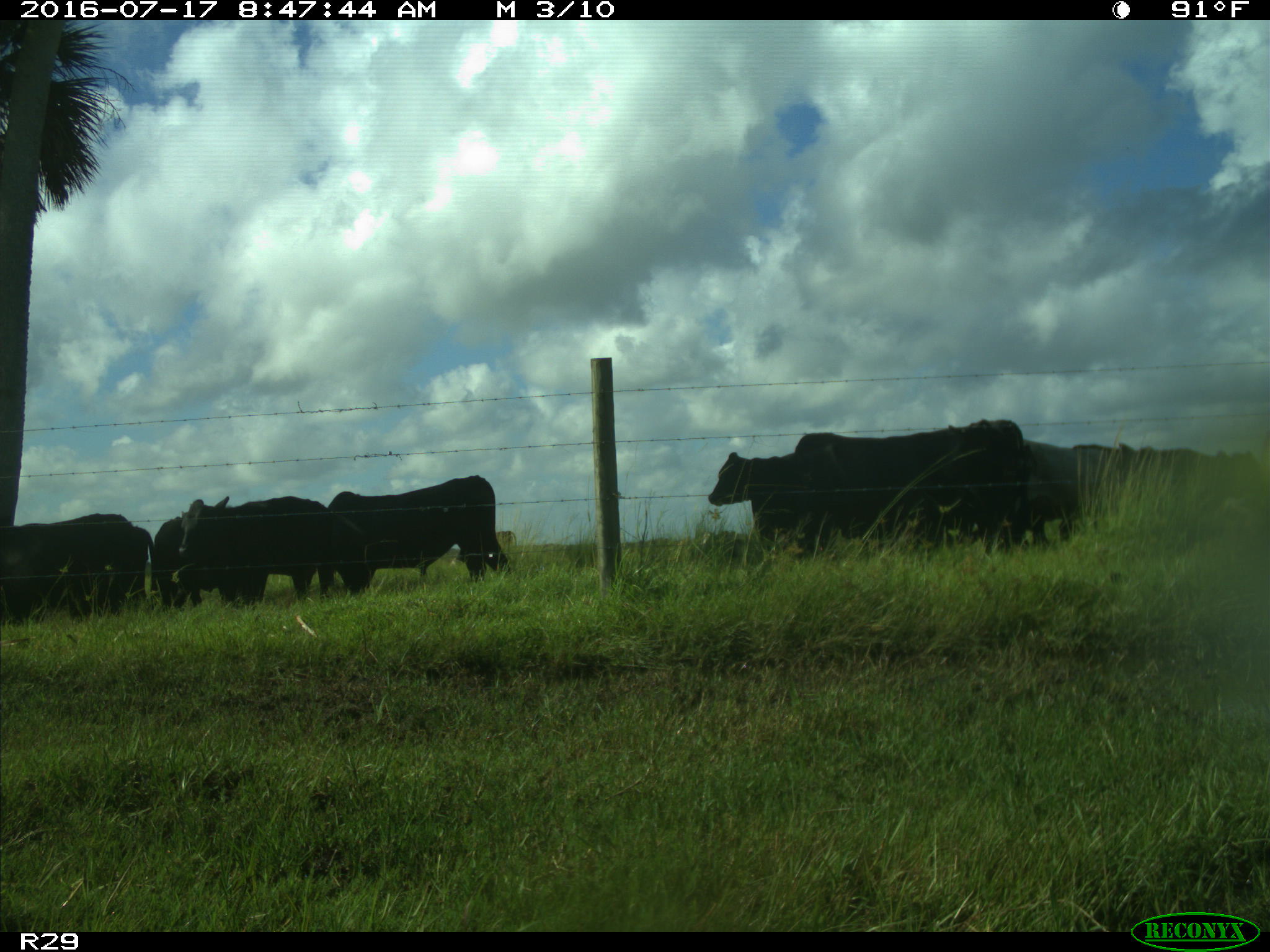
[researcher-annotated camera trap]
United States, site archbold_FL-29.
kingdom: Animalia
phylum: Chordata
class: Mammalia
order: Artiodactyla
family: Bovidae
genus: Bos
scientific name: Bos taurus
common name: domestic cow